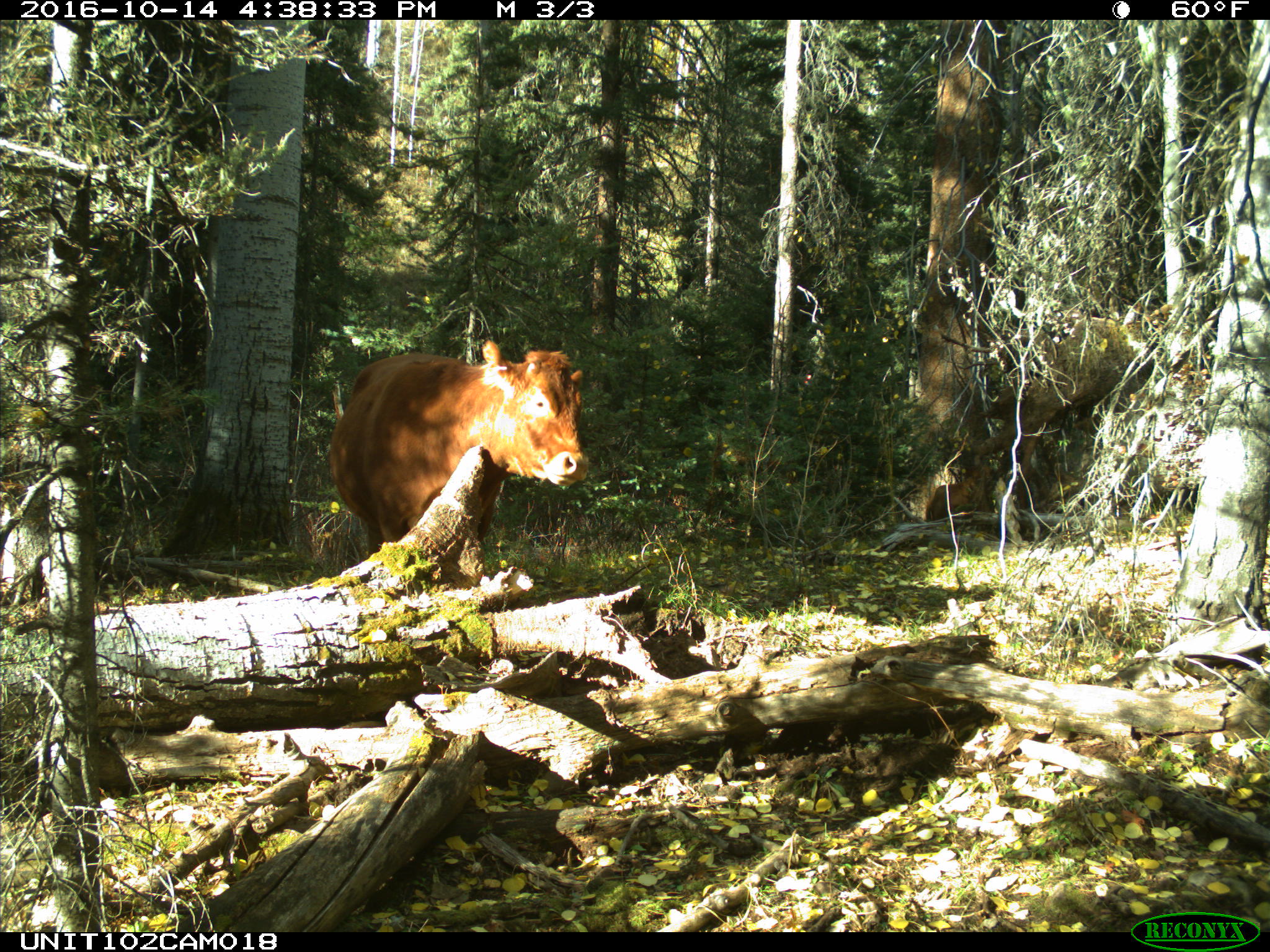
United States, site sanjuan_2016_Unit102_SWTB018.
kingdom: Animalia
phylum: Chordata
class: Mammalia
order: Artiodactyla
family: Bovidae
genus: Bos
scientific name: Bos taurus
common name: domestic cow